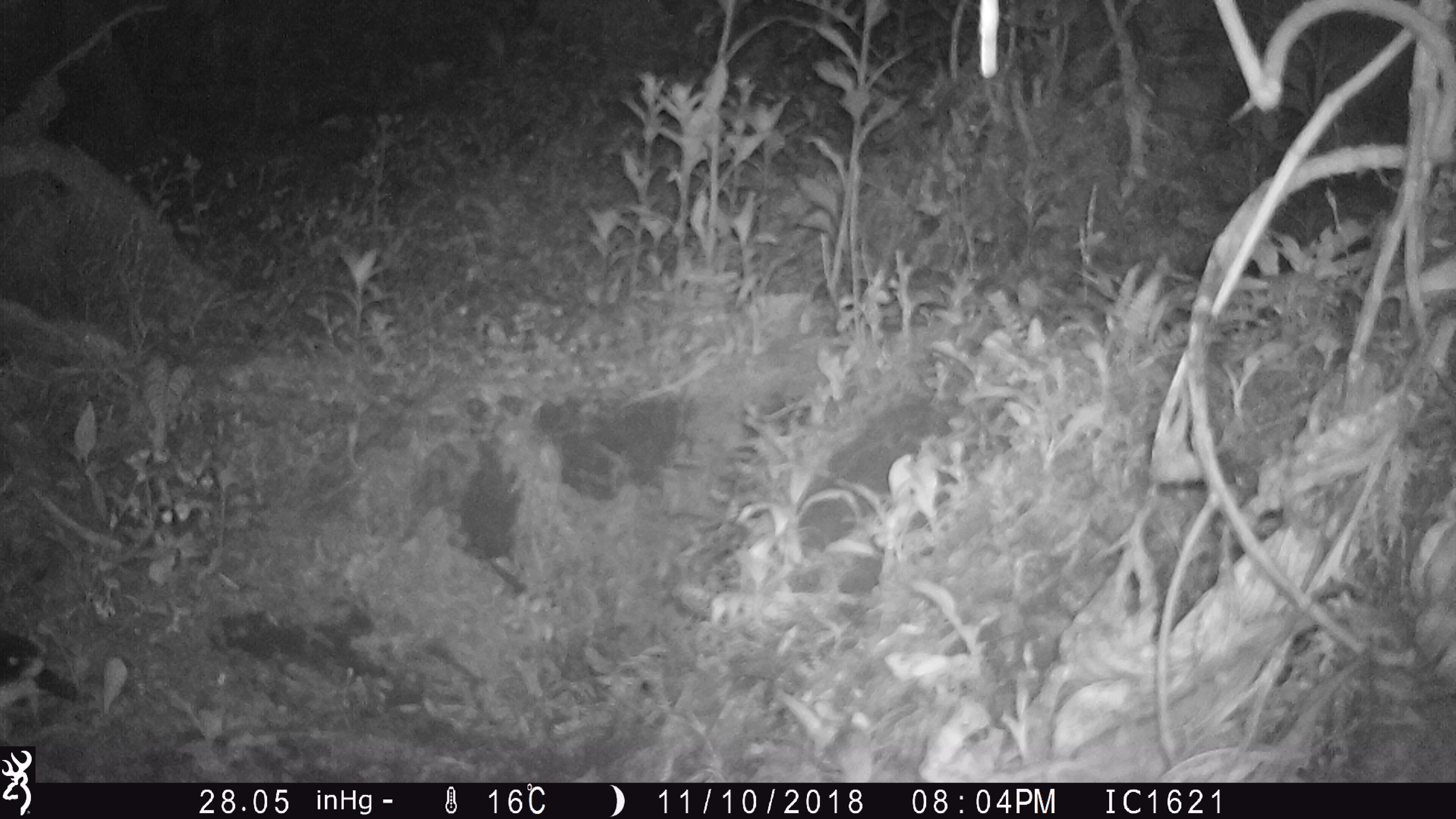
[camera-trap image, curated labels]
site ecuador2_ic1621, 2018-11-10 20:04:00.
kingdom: Animalia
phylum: Chordata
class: Aves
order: Procellariiformes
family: Procellariidae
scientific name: Procellariidae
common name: petrel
Petrel (Procellariidae).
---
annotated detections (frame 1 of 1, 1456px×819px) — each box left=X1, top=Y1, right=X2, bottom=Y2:
petrel: left=0, top=625, right=85, bottom=717